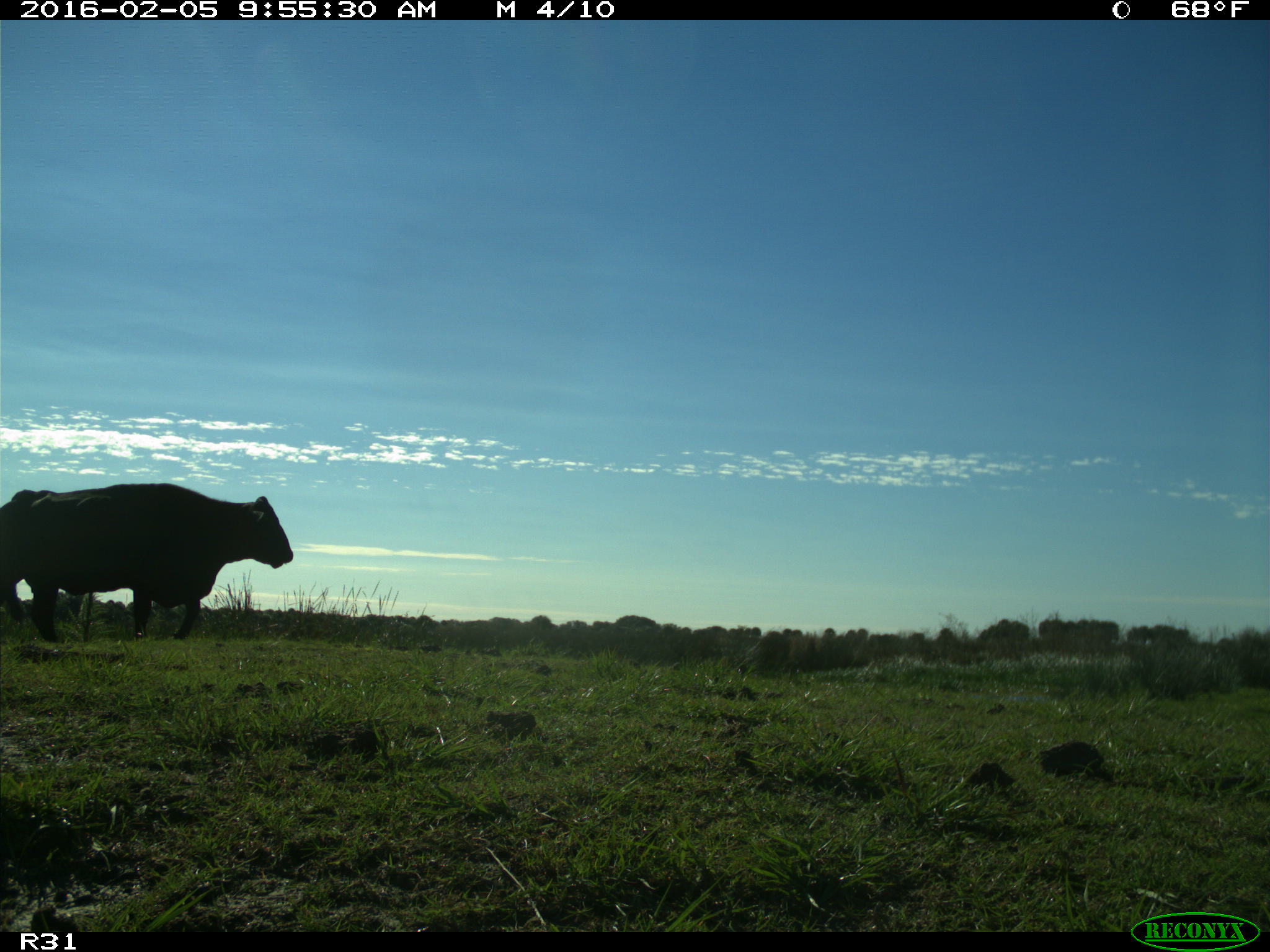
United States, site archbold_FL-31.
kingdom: Animalia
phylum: Chordata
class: Mammalia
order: Artiodactyla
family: Bovidae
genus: Bos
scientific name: Bos taurus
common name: domestic cow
Bos taurus (domestic cow).